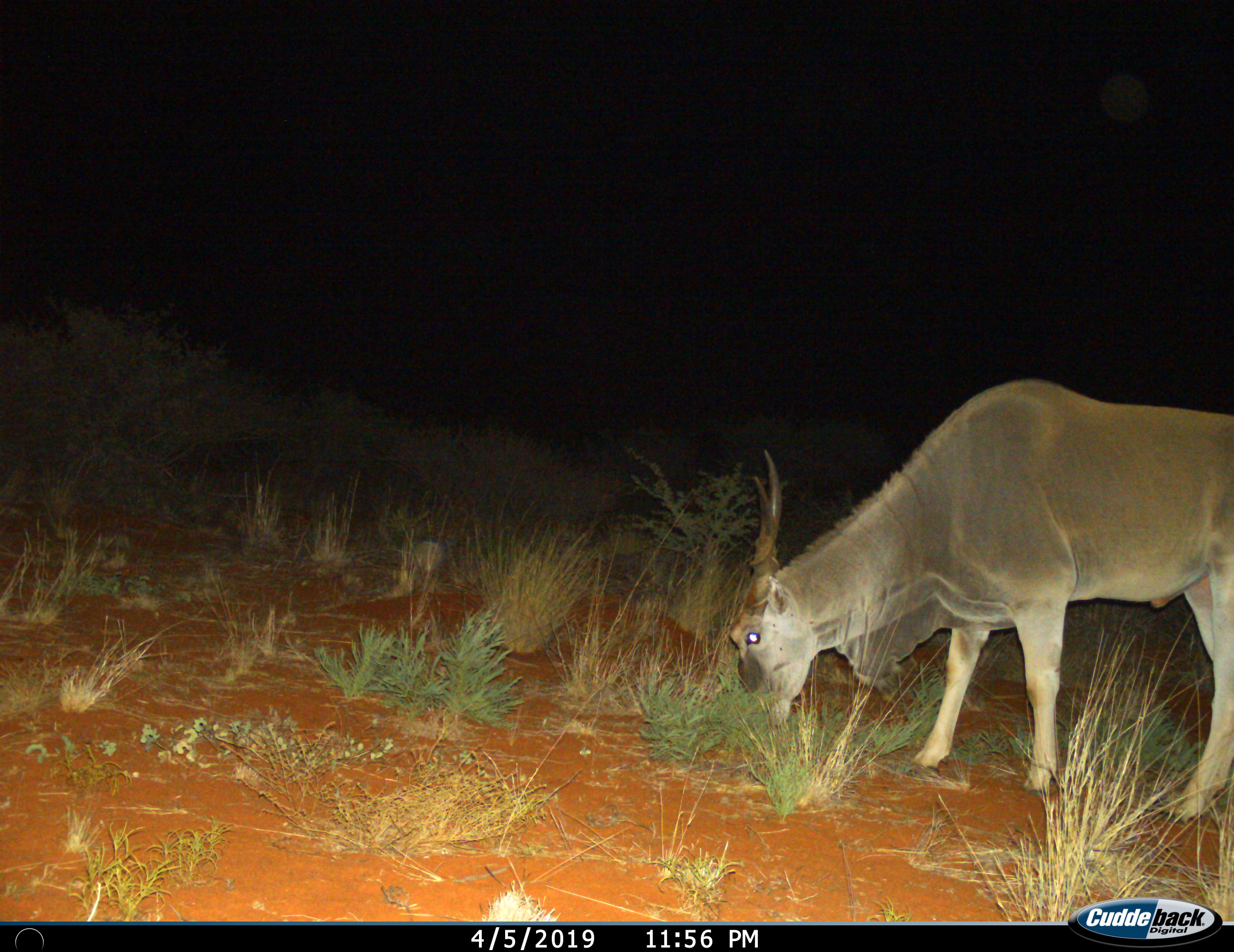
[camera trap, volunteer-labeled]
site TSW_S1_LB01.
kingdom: Animalia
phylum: Chordata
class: Mammalia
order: Artiodactyla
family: Bovidae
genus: Tragelaphus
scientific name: Tragelaphus oryx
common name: eland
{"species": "eland (Tragelaphus oryx)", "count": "1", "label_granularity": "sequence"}